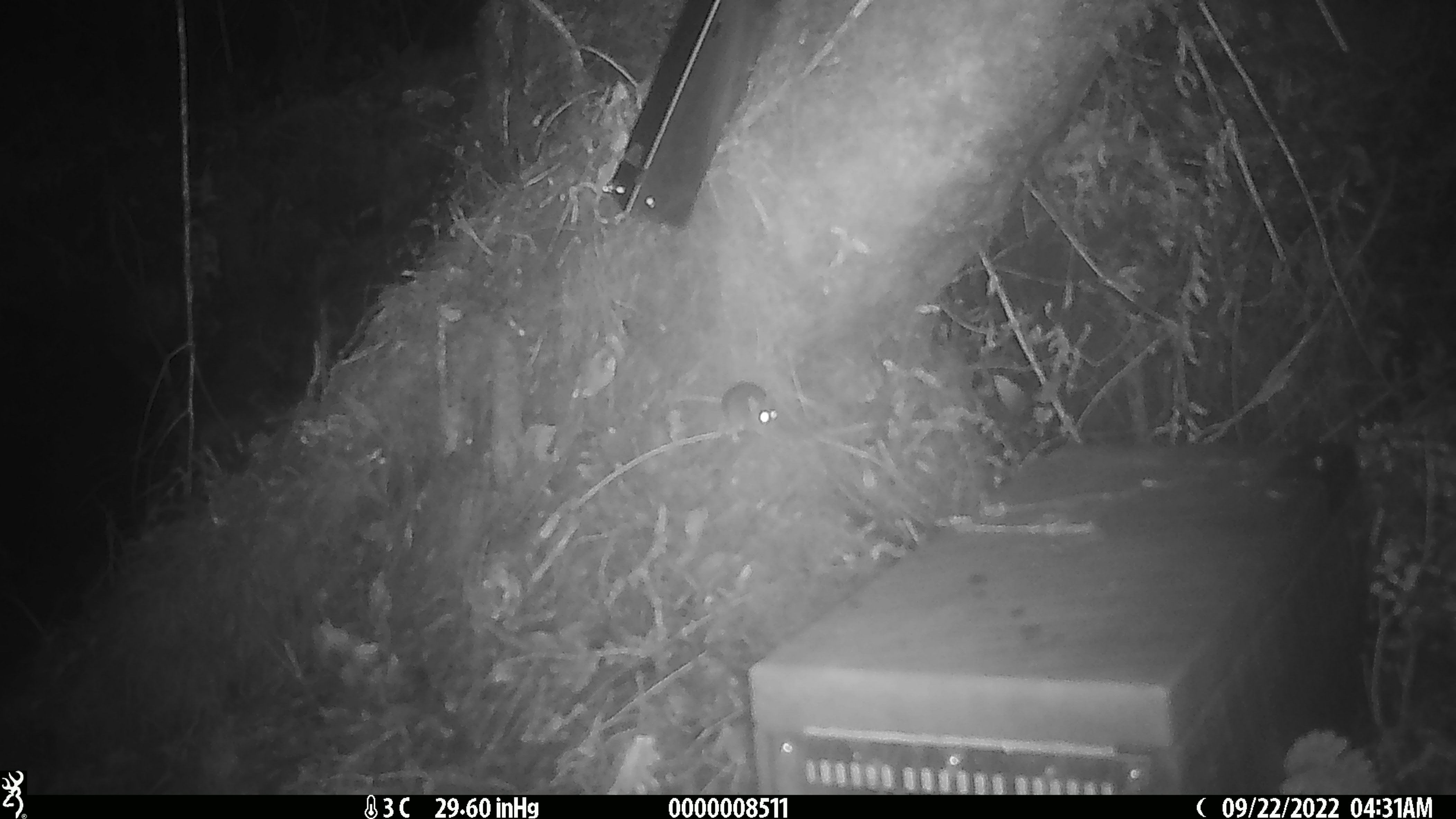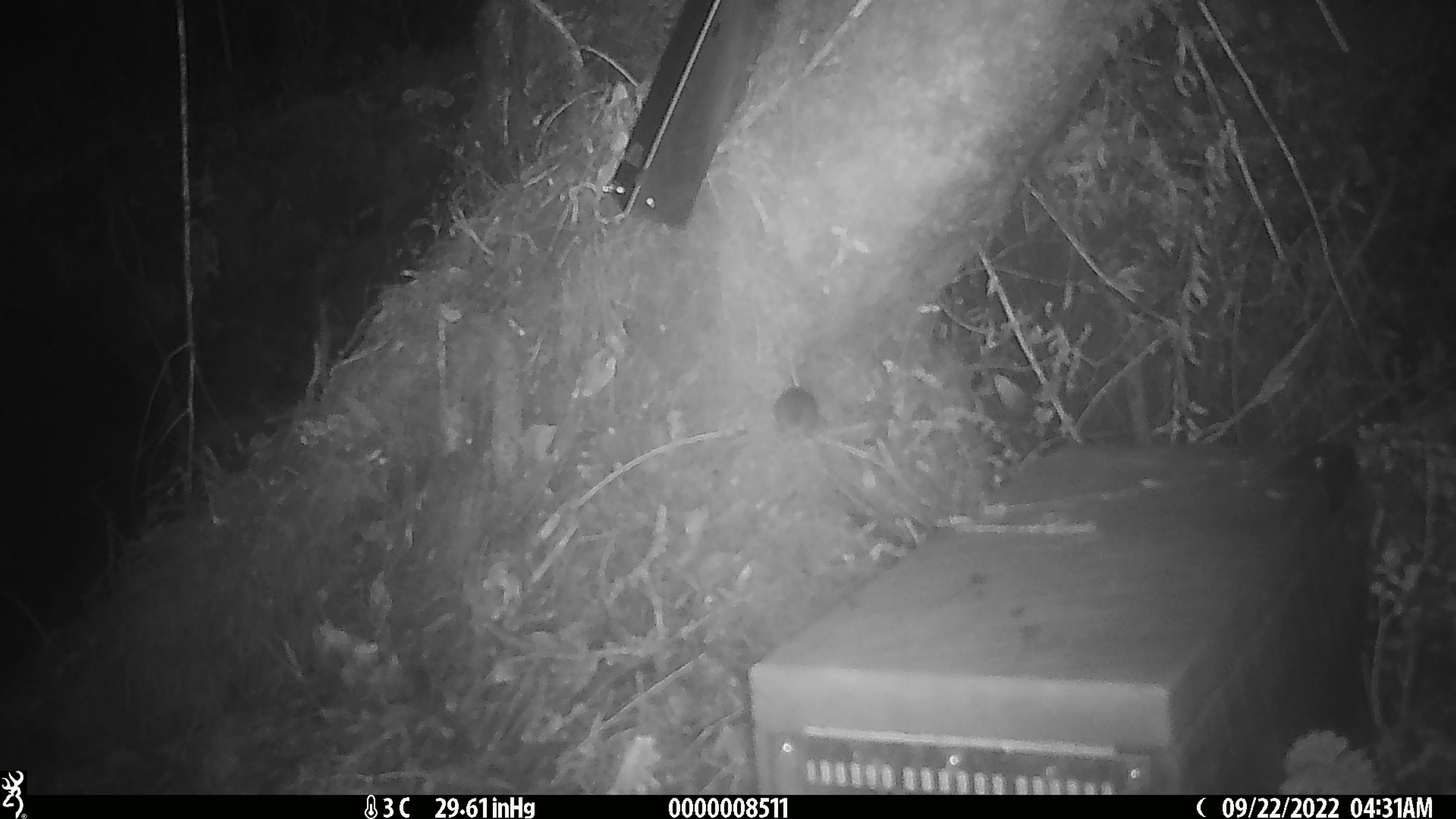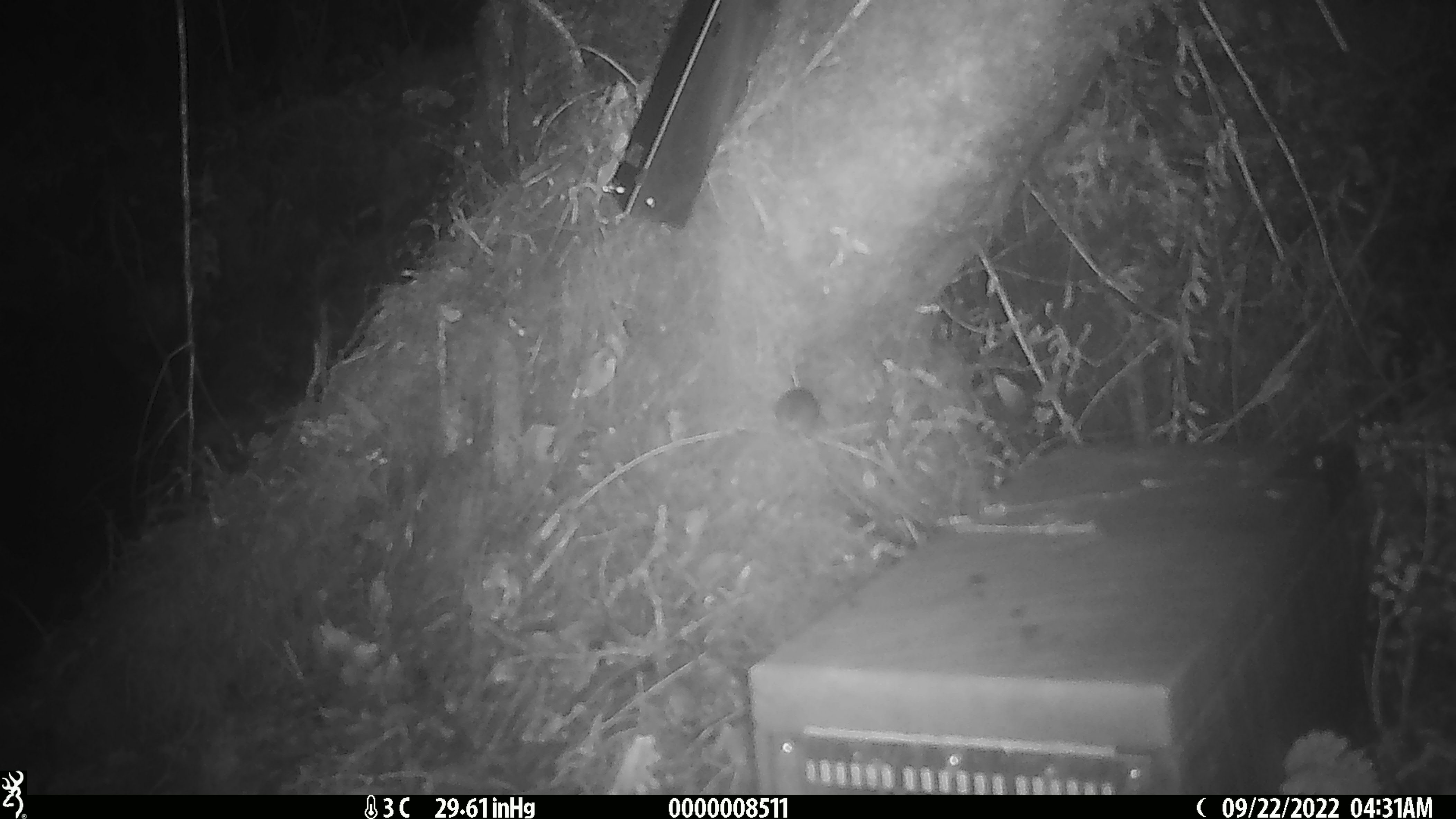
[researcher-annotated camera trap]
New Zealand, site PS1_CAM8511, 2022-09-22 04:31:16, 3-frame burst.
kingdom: Animalia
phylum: Chordata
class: Mammalia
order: Rodentia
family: Muridae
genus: Mus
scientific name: Mus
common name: mouse